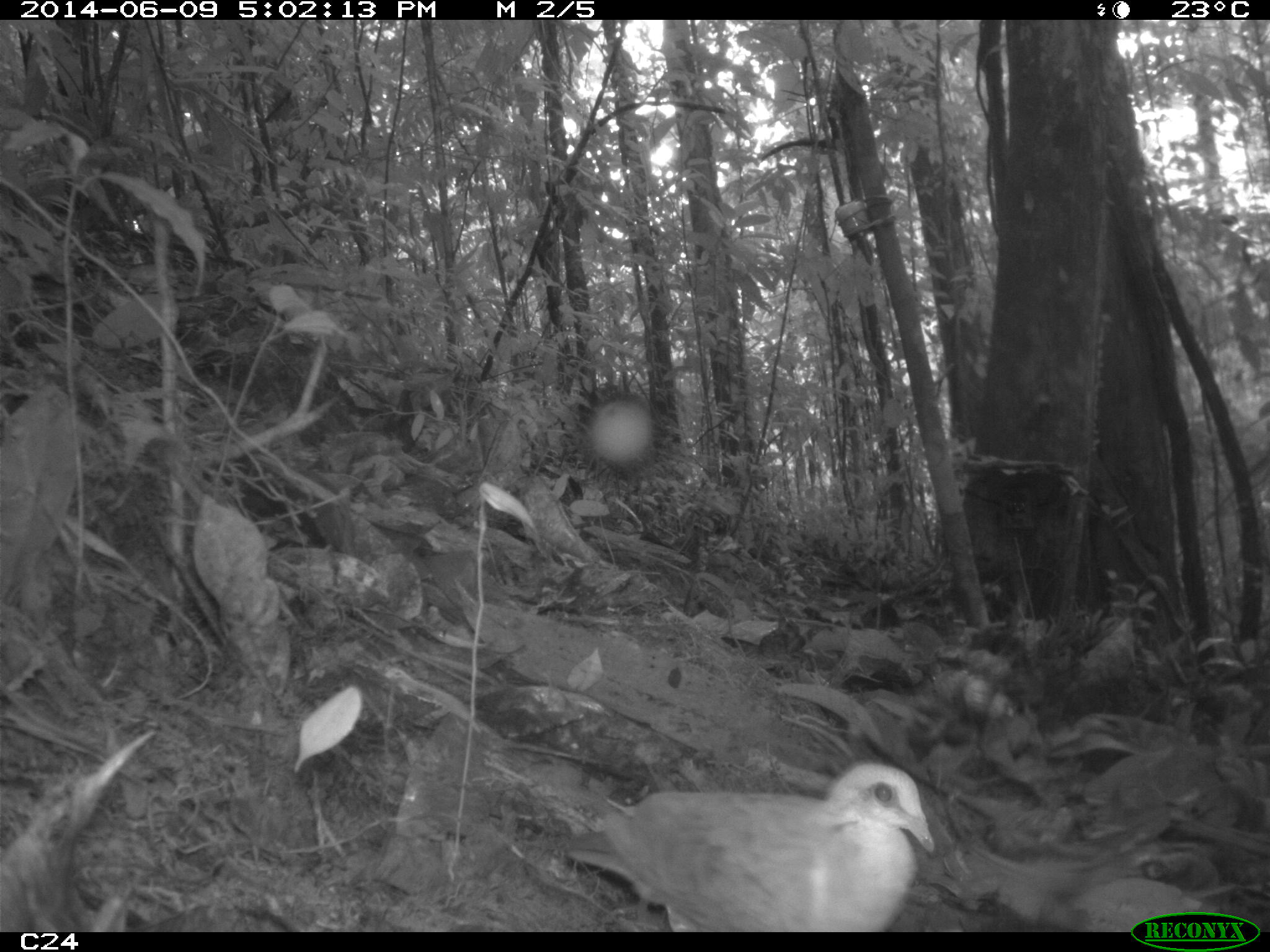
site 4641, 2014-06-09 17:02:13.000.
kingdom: Animalia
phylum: Chordata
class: Aves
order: Columbiformes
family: Columbidae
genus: Leptotila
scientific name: Leptotila rufaxilla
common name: gray-fronted dove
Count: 1.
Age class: adult.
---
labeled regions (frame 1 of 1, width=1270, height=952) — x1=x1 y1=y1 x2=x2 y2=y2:
leptotila rufaxilla: x1=566 y1=758 x2=936 y2=931